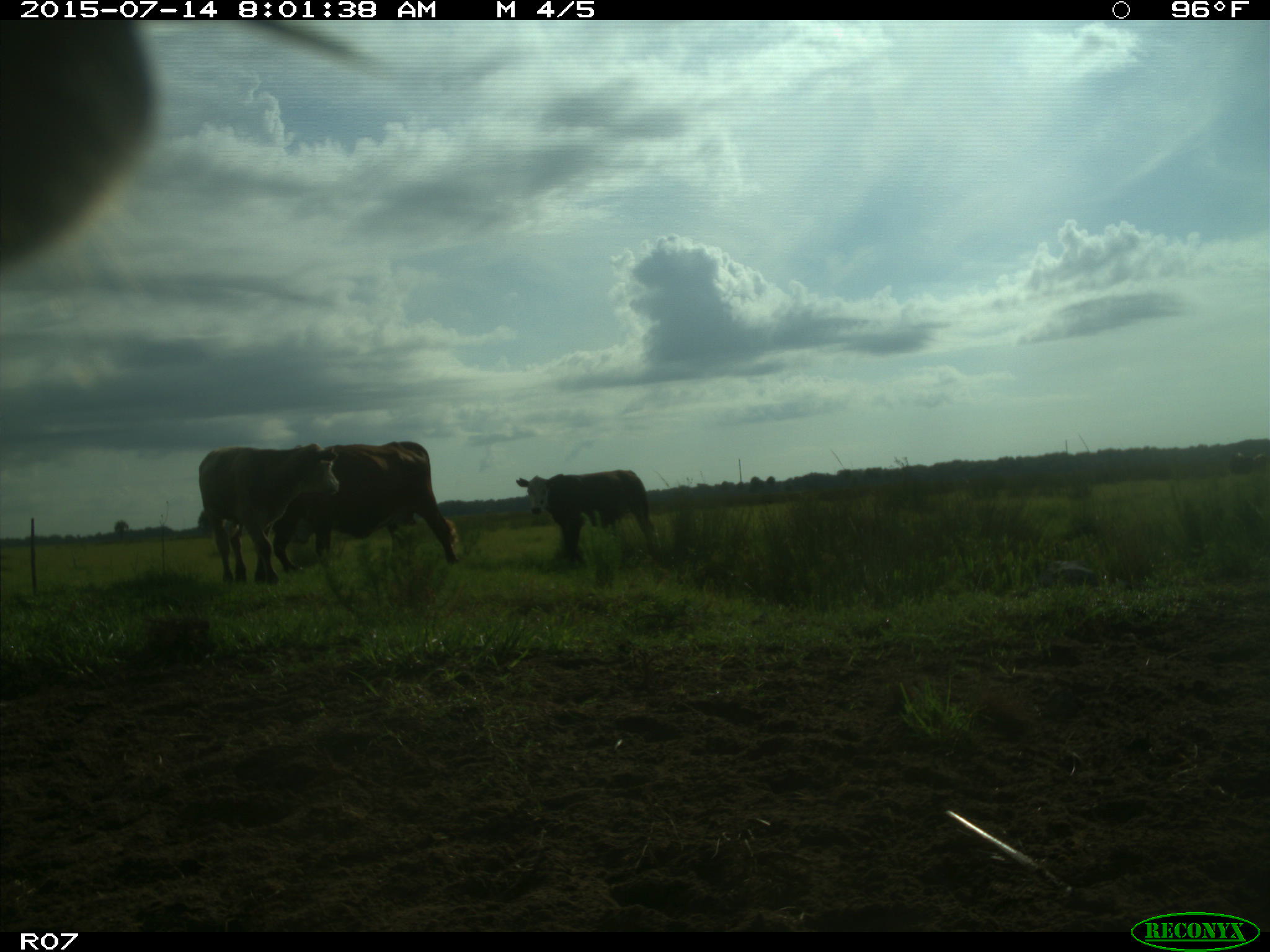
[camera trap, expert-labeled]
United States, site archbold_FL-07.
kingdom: Animalia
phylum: Chordata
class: Mammalia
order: Artiodactyla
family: Bovidae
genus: Bos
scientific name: Bos taurus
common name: domestic cow